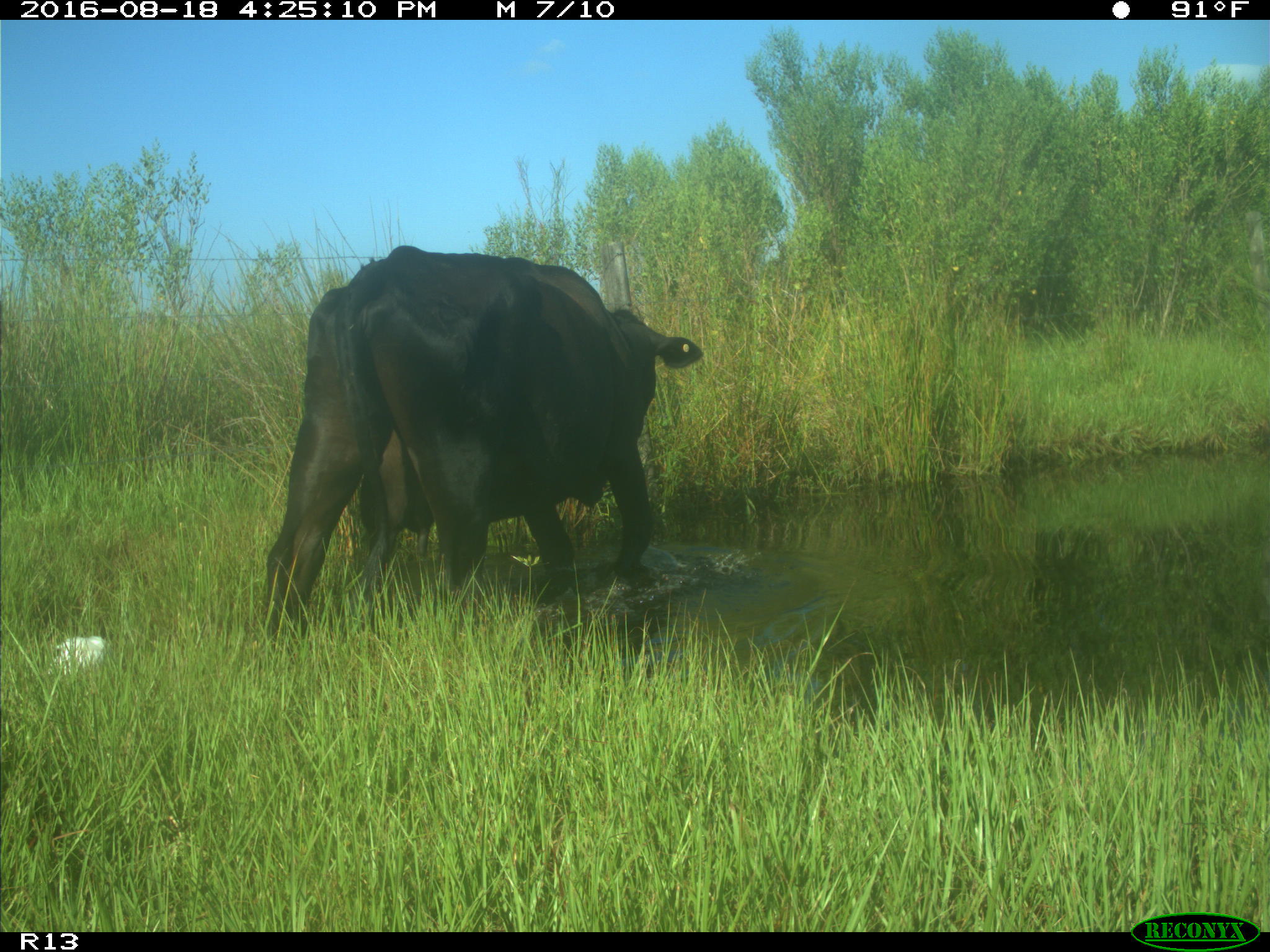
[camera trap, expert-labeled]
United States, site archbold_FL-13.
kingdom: Animalia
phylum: Chordata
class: Mammalia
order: Artiodactyla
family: Bovidae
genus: Bos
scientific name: Bos taurus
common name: domestic cow